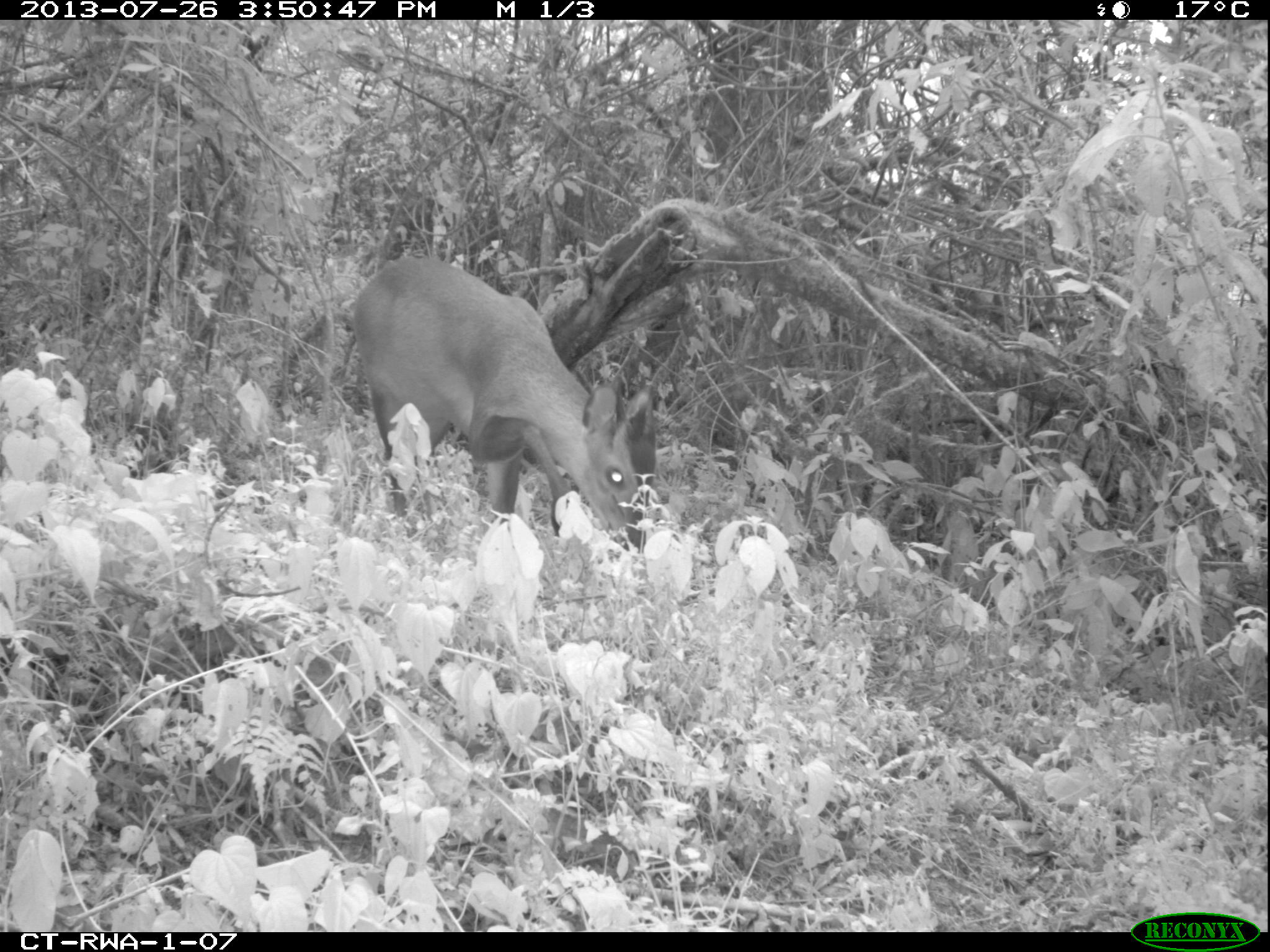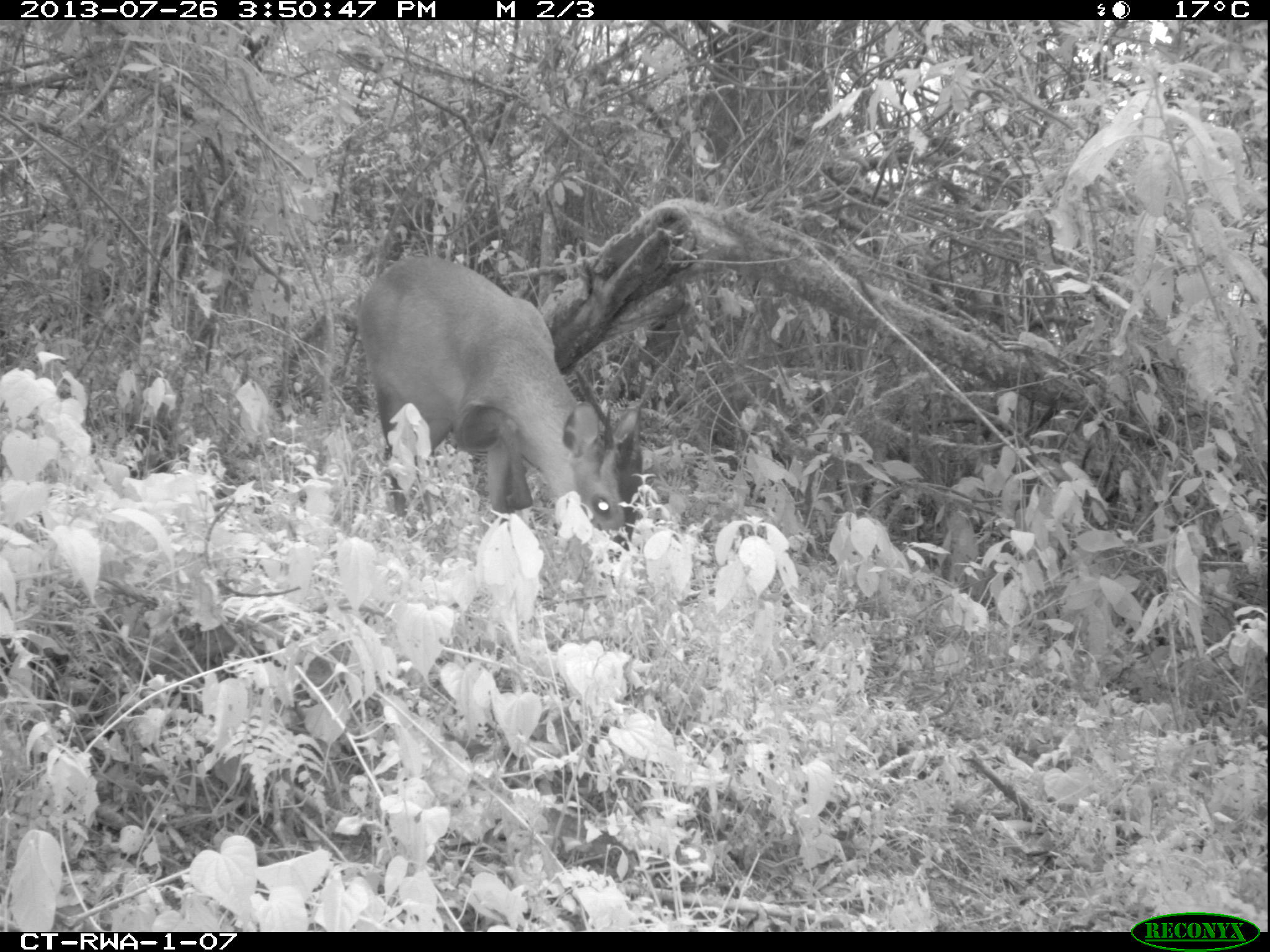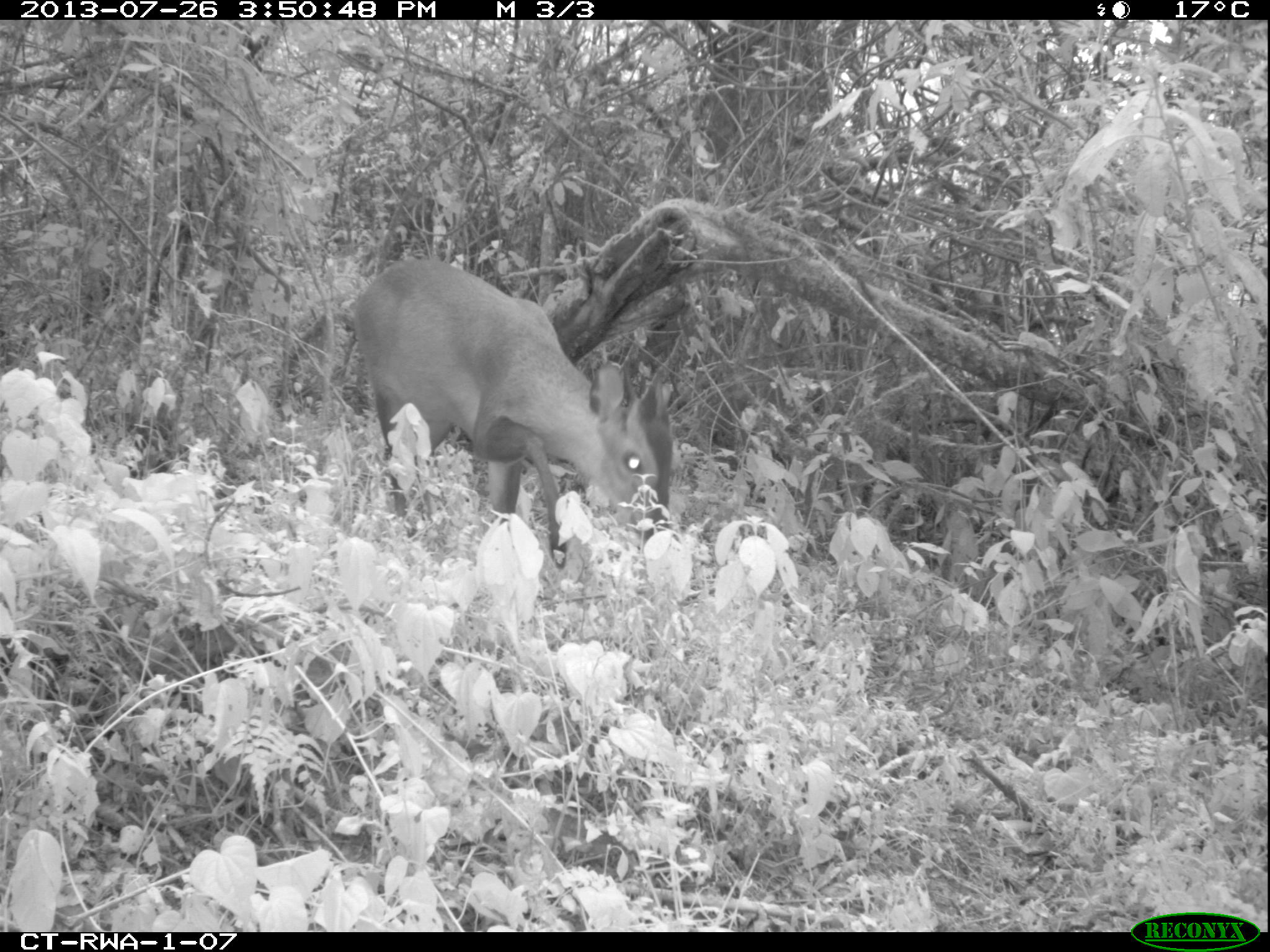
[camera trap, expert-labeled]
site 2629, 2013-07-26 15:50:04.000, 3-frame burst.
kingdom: Animalia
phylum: Chordata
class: Mammalia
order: Artiodactyla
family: Bovidae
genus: Cephalophus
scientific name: Cephalophus nigrifrons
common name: black-fronted duiker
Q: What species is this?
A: Cephalophus nigrifrons (black-fronted duiker).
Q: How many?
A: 1.